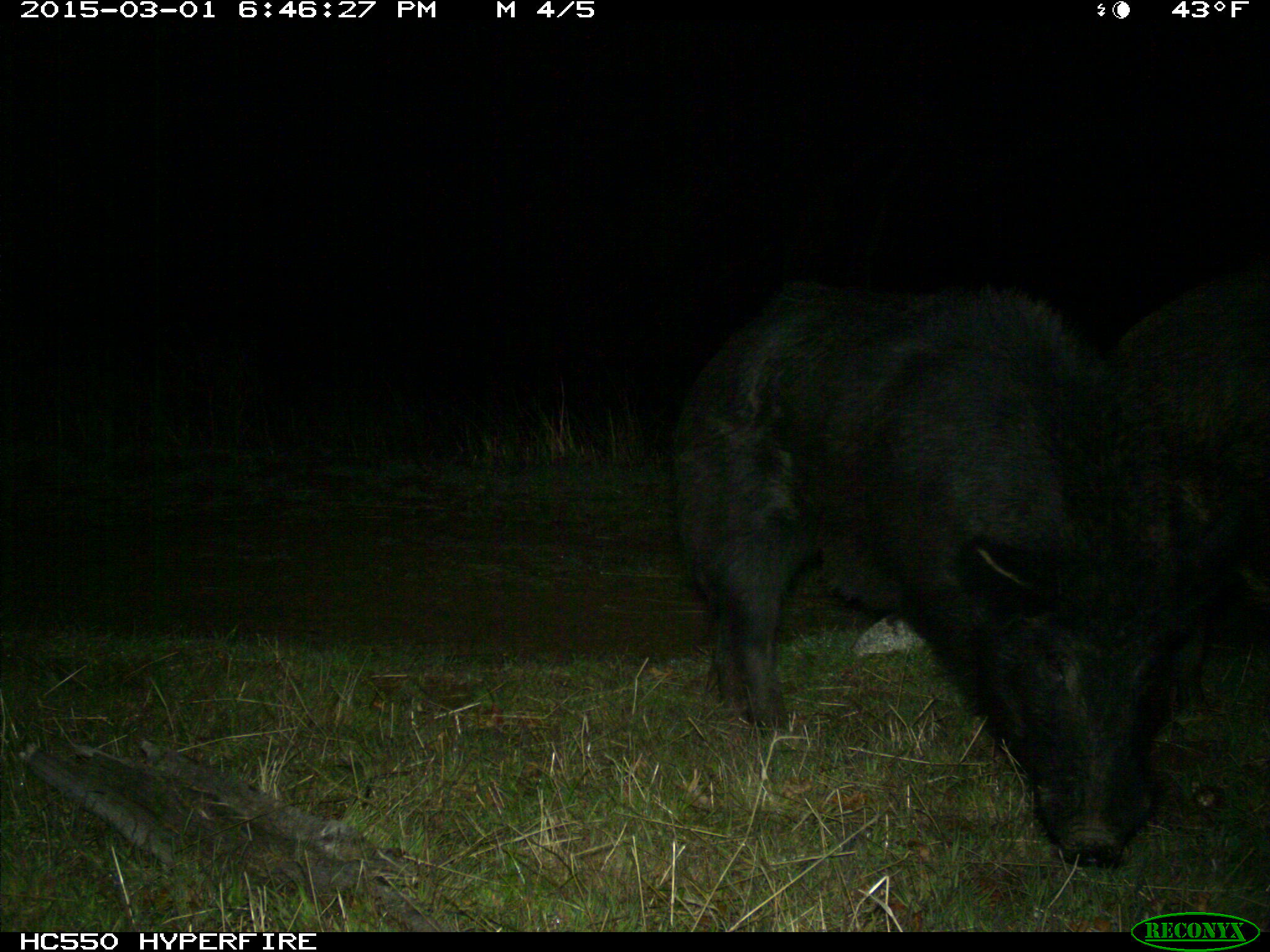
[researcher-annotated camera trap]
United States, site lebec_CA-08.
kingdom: Animalia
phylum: Chordata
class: Mammalia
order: Artiodactyla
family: Suidae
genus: Sus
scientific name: Sus scrofa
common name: wild boar